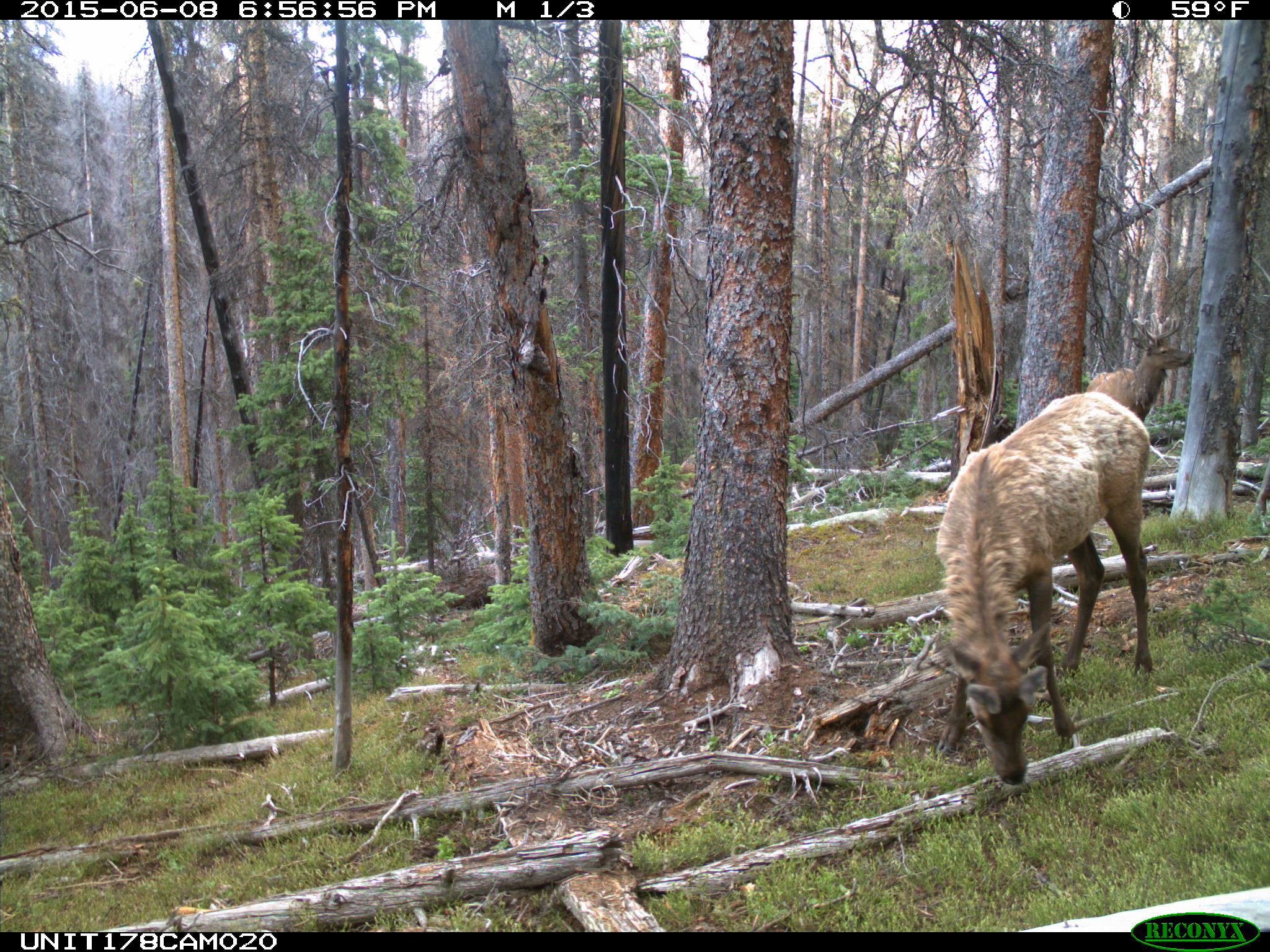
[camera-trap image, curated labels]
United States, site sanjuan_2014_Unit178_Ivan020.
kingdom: Animalia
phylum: Chordata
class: Mammalia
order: Artiodactyla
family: Cervidae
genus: Cervus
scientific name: Cervus elaphus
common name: red deer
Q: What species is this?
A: Cervus elaphus (red deer).